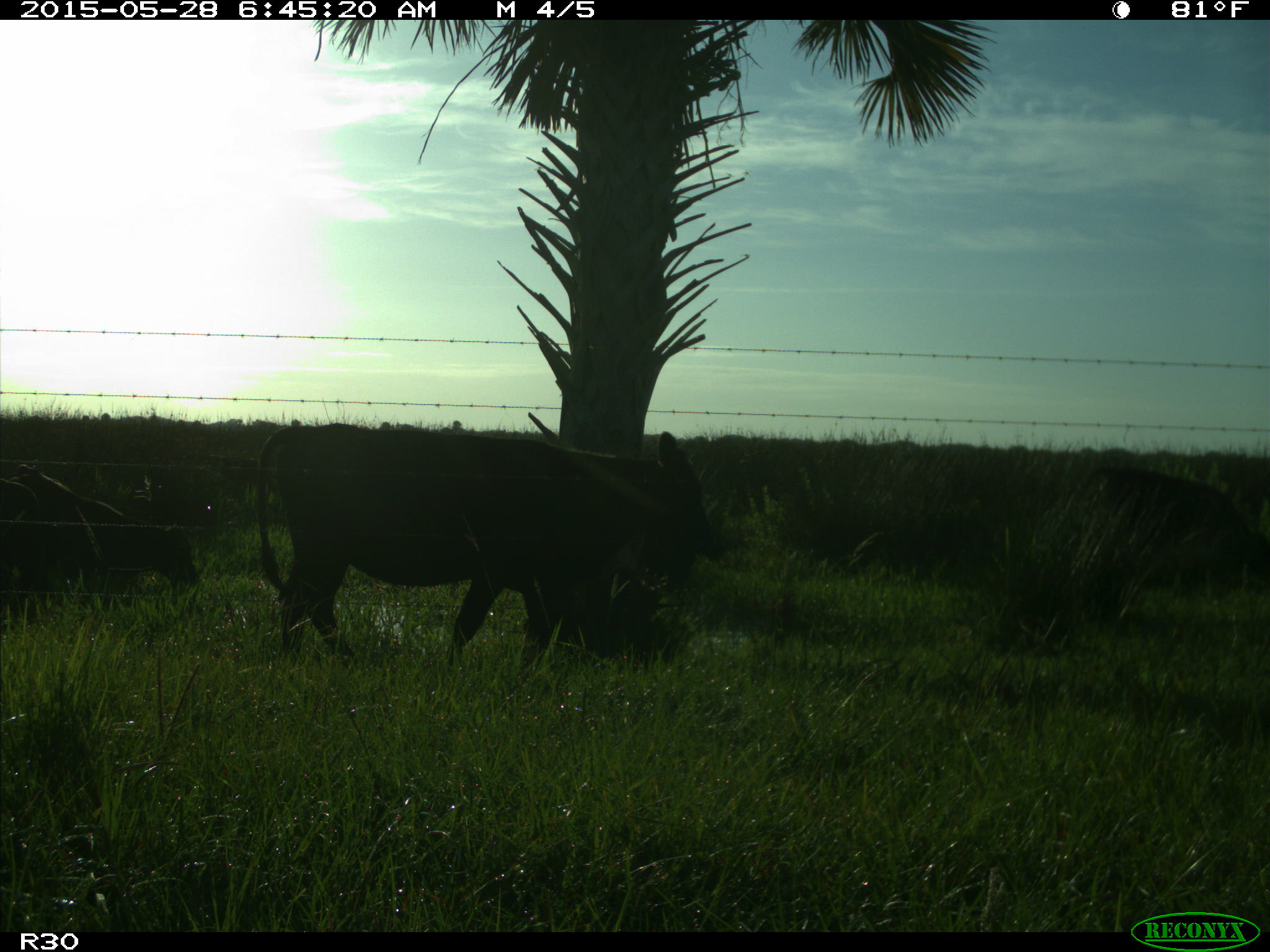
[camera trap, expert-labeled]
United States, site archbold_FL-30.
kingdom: Animalia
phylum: Chordata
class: Mammalia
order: Artiodactyla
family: Bovidae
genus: Bos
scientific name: Bos taurus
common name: domestic cow